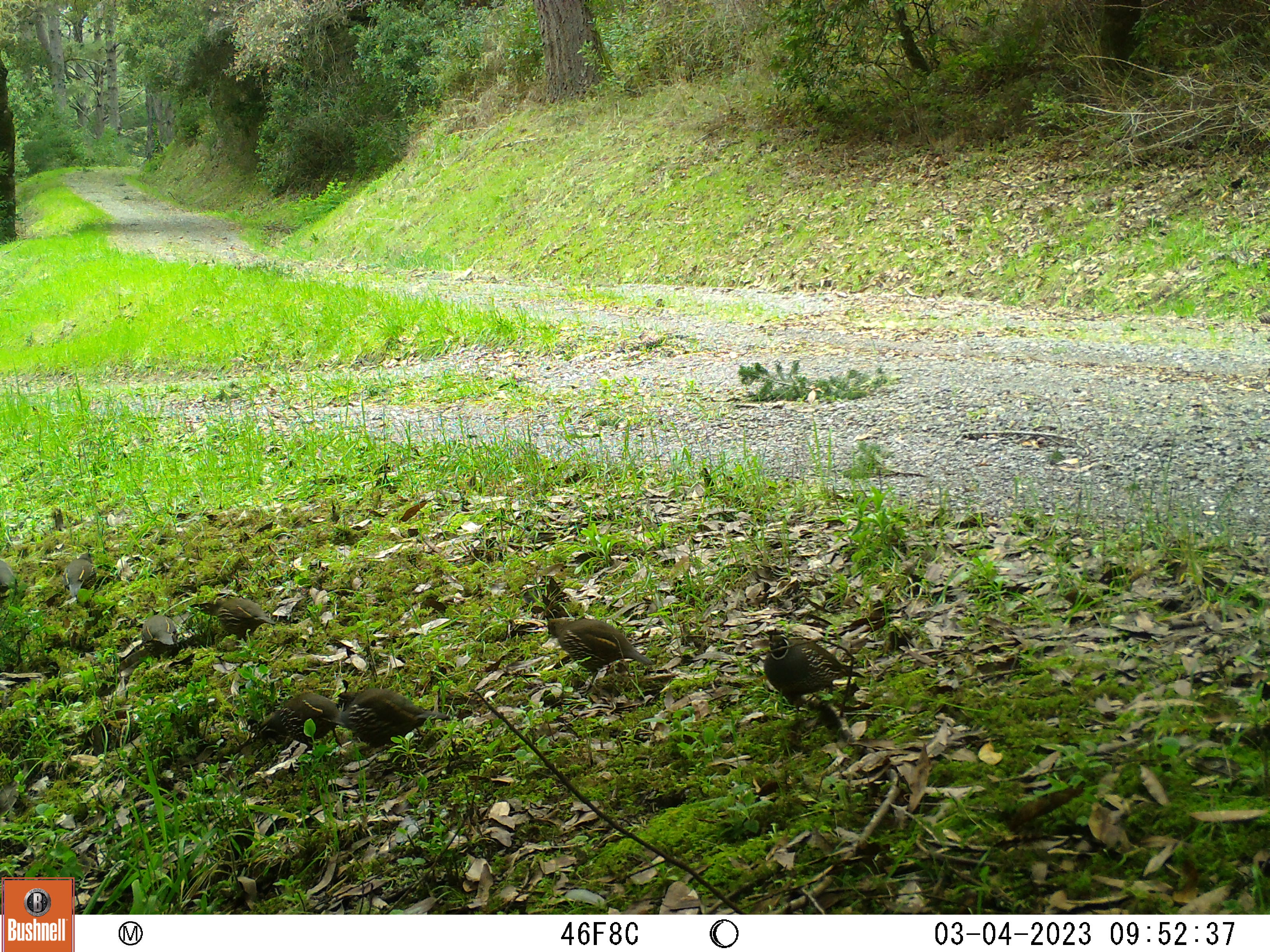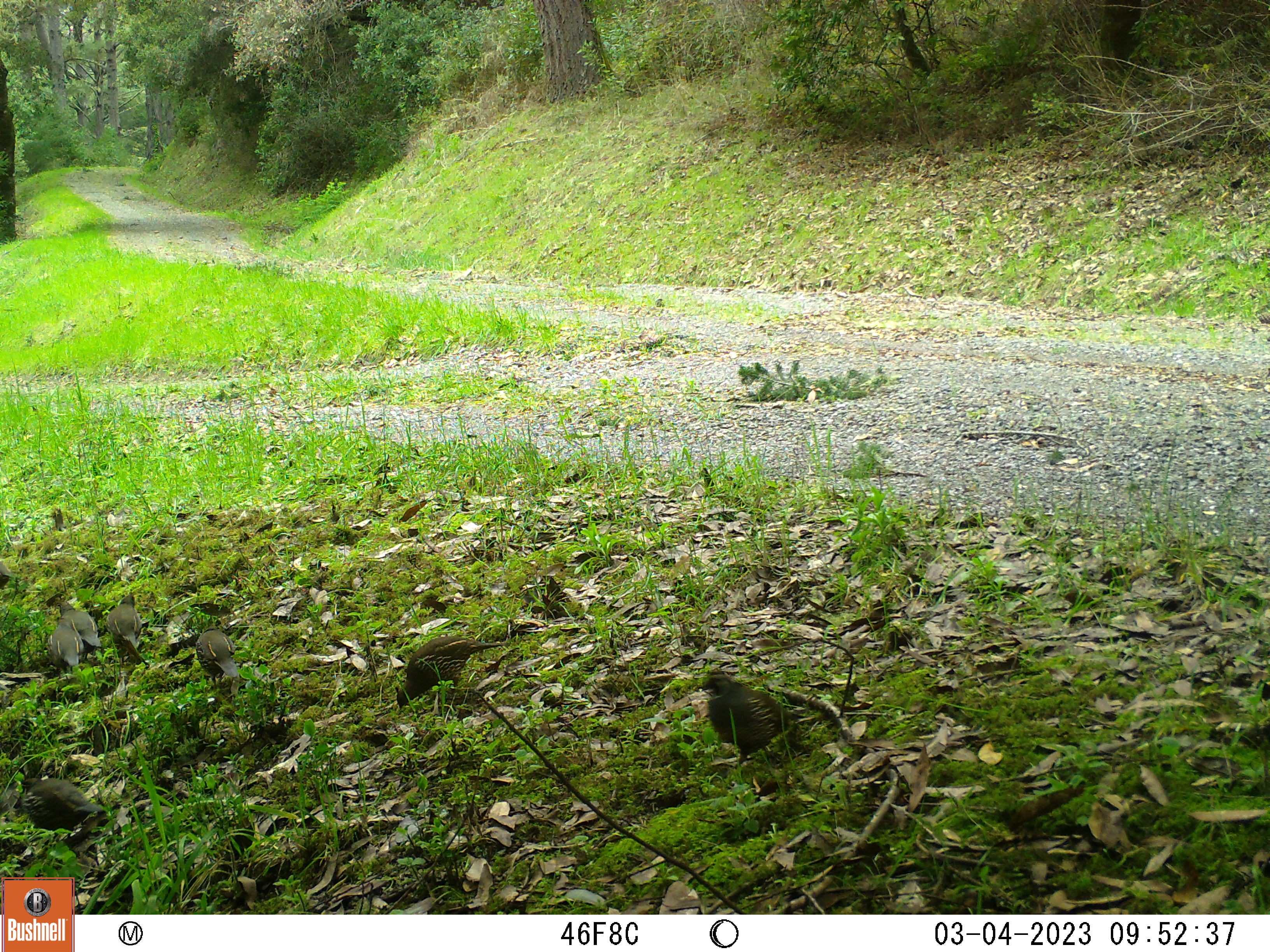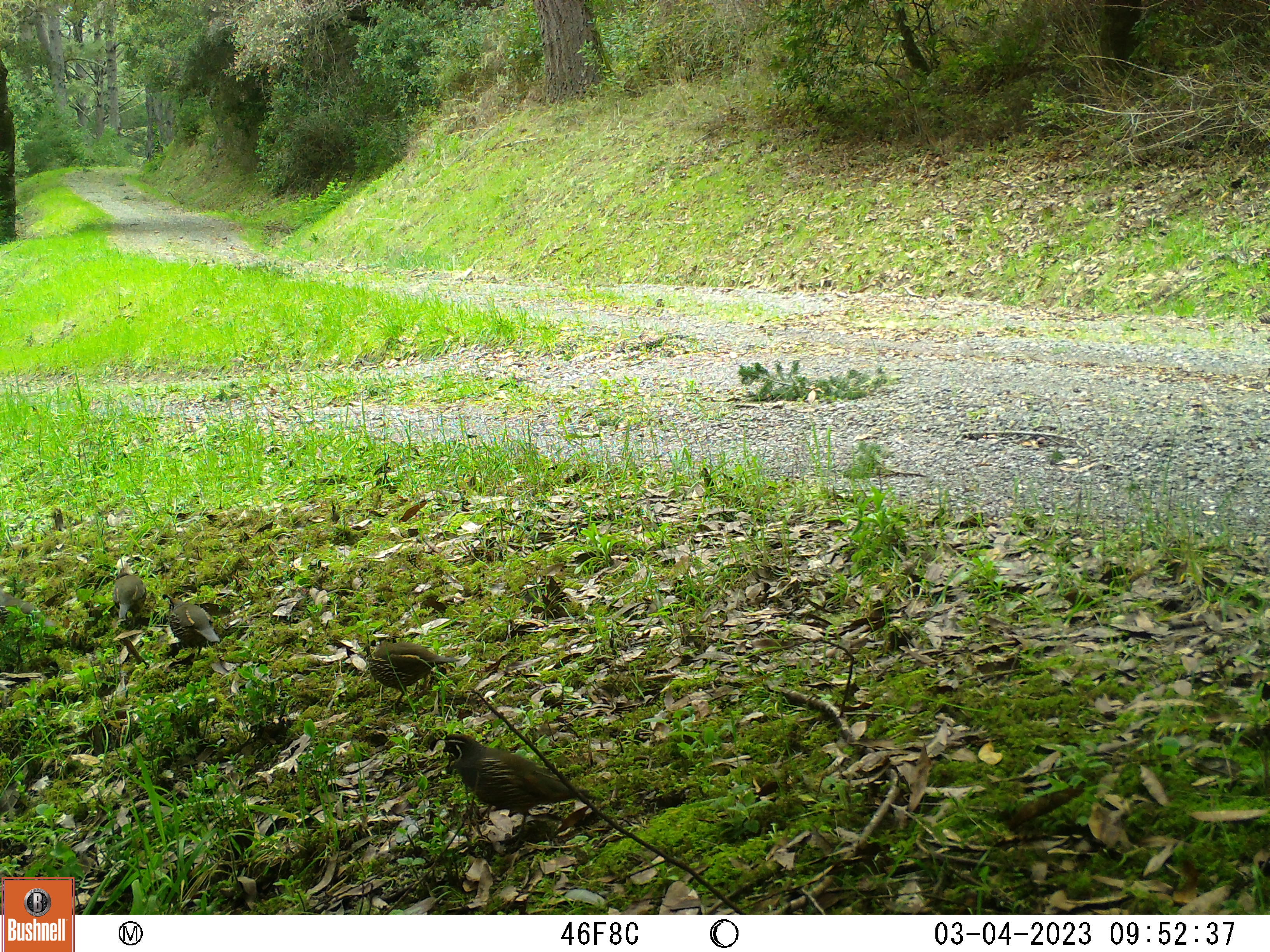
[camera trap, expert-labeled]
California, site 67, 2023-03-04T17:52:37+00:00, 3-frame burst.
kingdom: Animalia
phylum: Chordata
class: Aves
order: Galliformes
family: Odontophoridae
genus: Callipepla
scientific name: Callipepla californica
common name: california quail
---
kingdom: Animalia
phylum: Chordata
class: Aves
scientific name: Aves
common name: bird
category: unknown bird